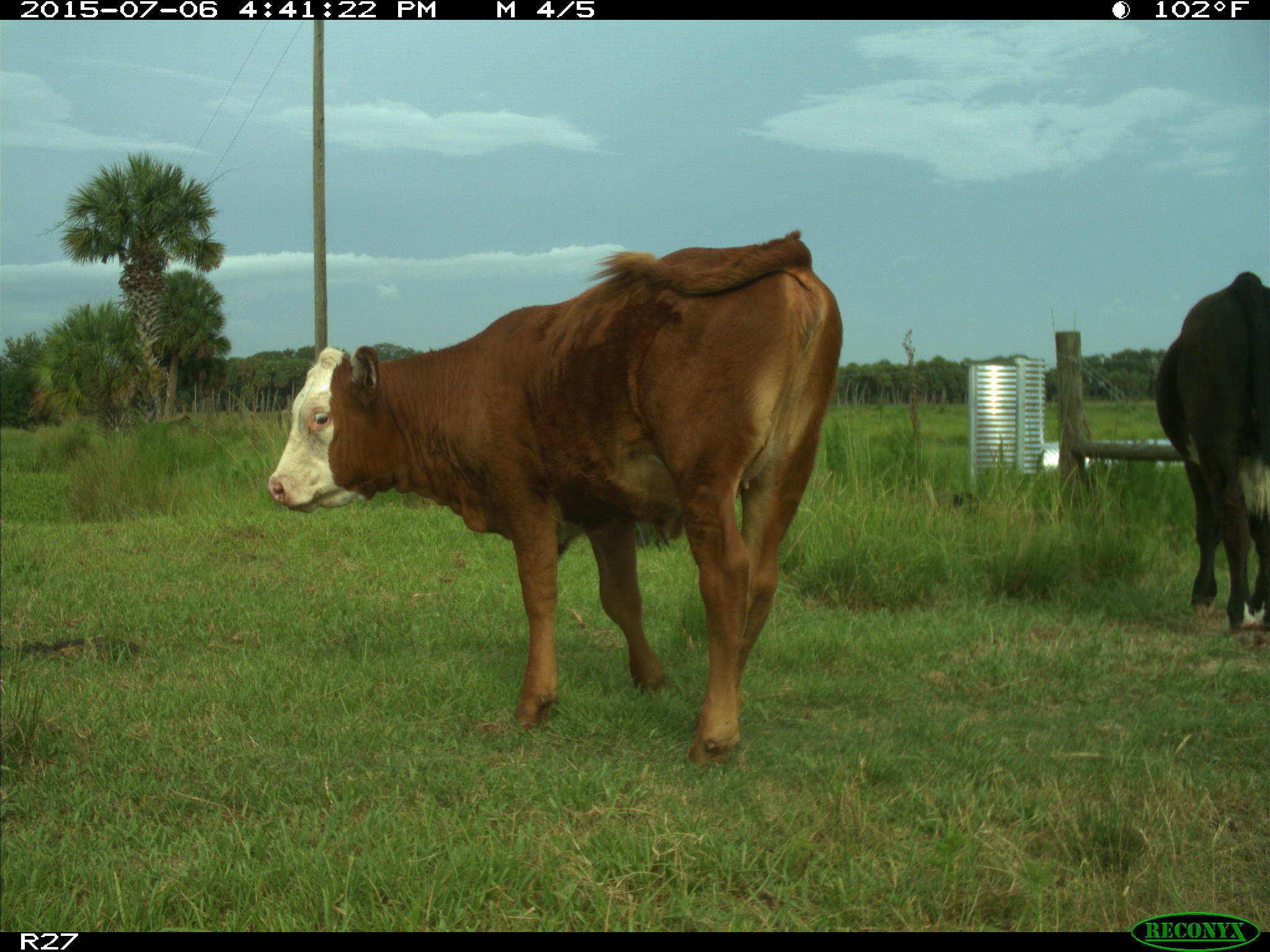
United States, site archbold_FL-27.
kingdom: Animalia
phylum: Chordata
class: Mammalia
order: Artiodactyla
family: Bovidae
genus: Bos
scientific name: Bos taurus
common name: domestic cow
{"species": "Bos taurus (domestic cow)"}